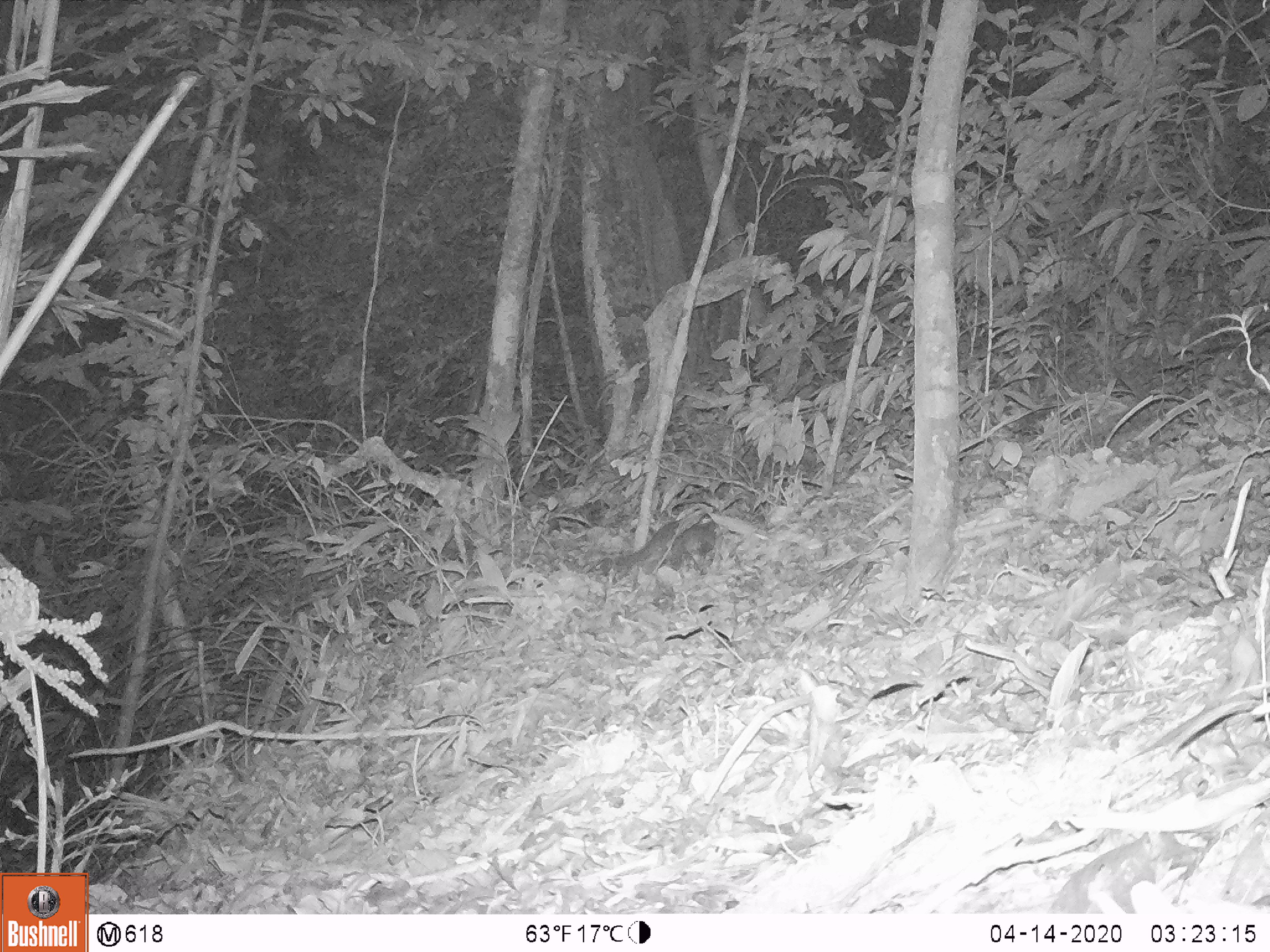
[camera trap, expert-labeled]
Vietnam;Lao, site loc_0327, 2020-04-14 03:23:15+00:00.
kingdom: Animalia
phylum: Chordata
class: Mammalia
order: Carnivora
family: Mustelidae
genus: Melogale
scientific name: Melogale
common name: ferret badger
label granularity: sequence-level